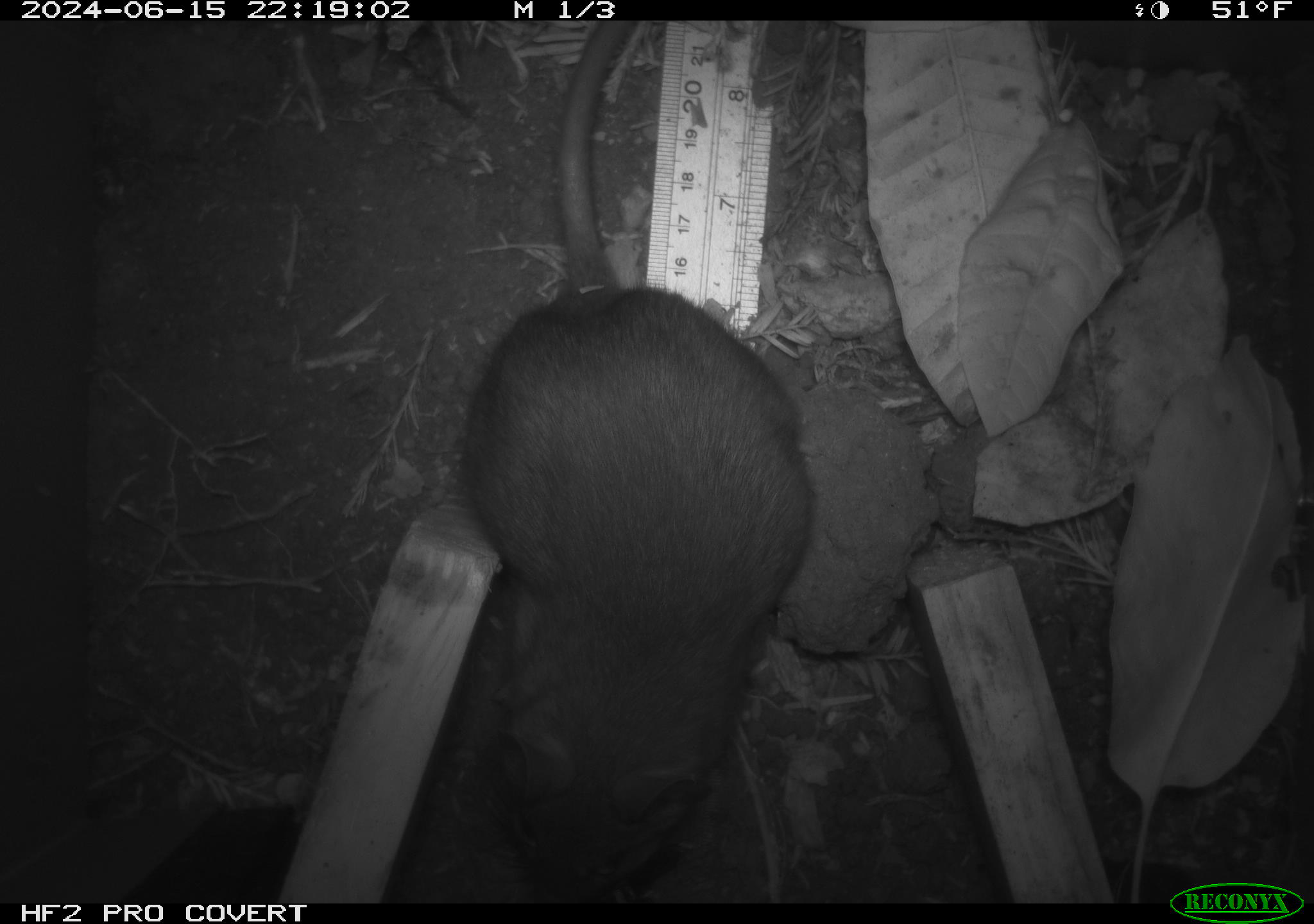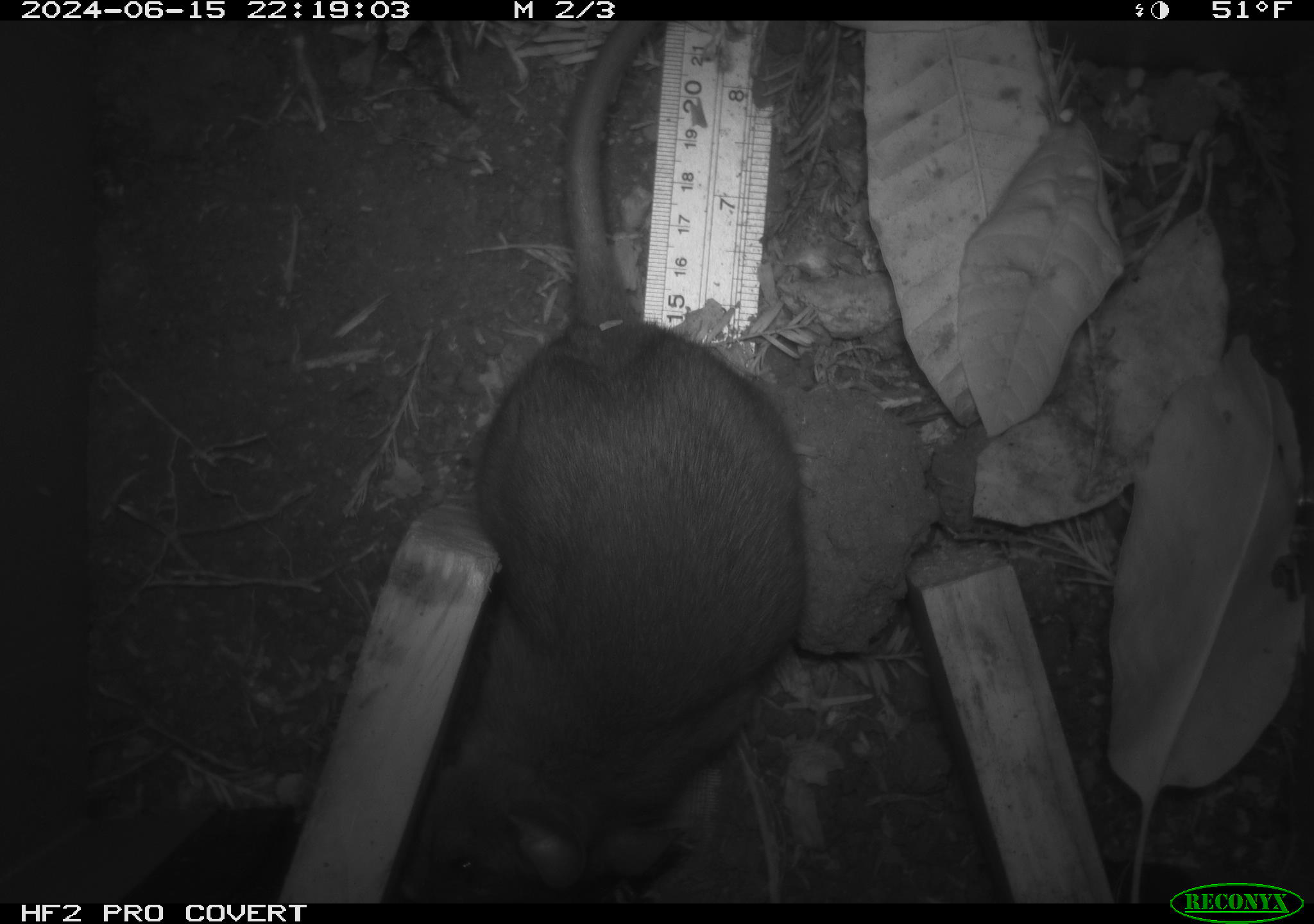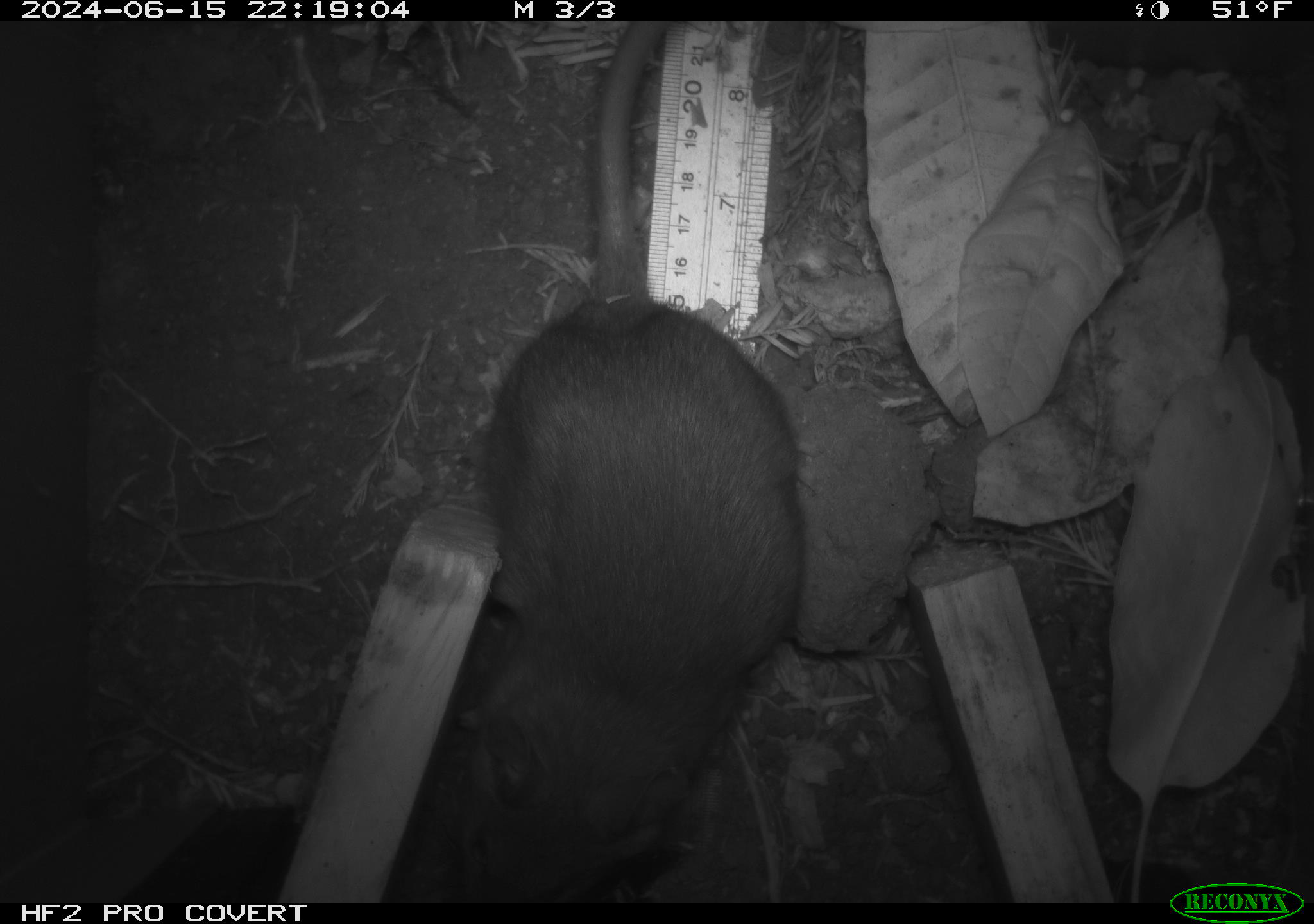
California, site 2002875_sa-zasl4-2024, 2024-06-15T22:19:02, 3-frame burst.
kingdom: Animalia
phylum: Chordata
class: Mammalia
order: Rodentia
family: Cricetidae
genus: Neotoma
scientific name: Neotoma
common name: pack rat or woodrat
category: neotoma species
Neotoma species (pack rat or woodrat) (Neotoma).